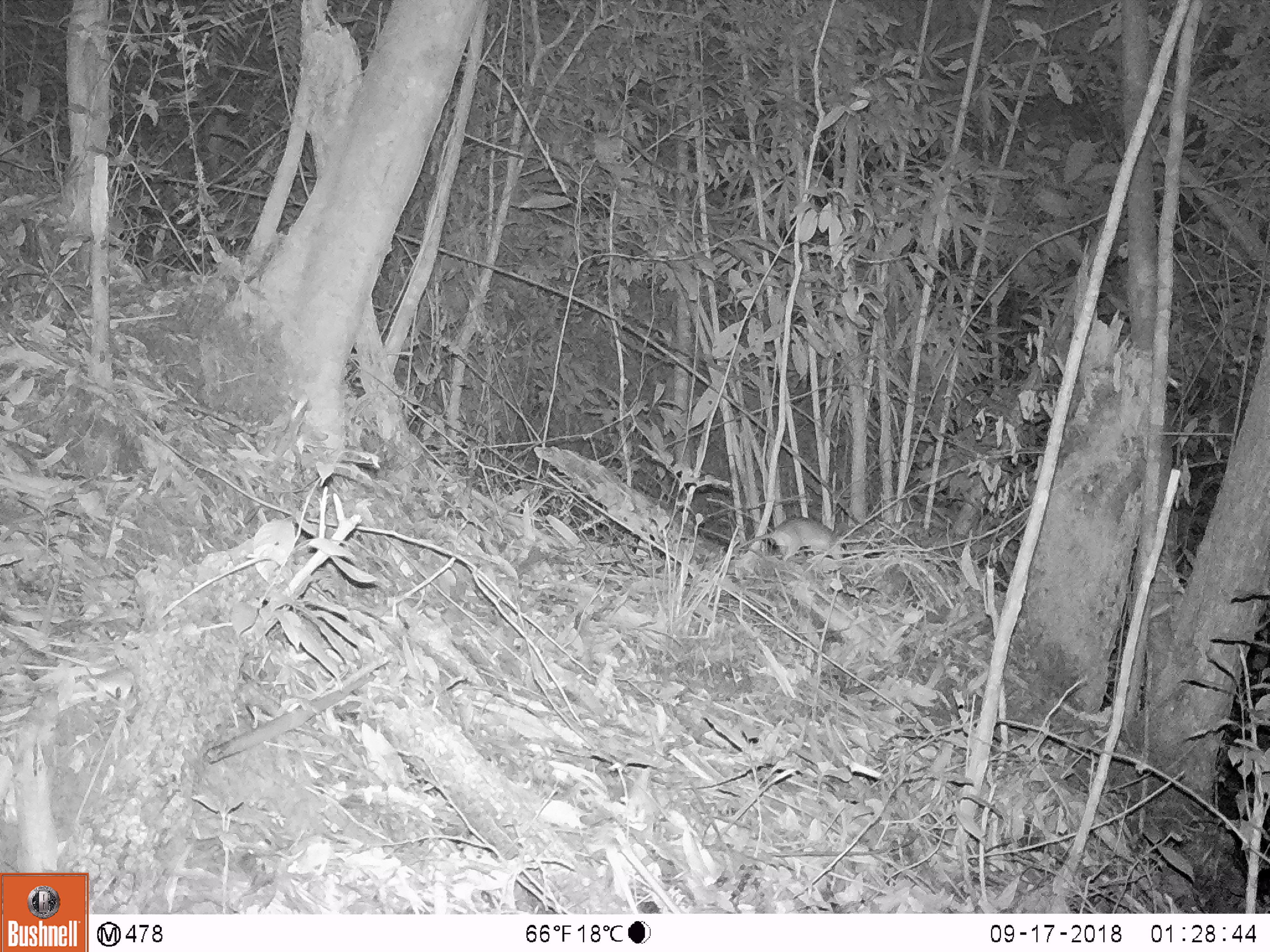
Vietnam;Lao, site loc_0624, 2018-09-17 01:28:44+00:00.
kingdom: Animalia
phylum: Chordata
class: Mammalia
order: Rodentia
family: Muridae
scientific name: Muridae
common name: old-world mice and rats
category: unidentified murid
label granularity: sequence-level